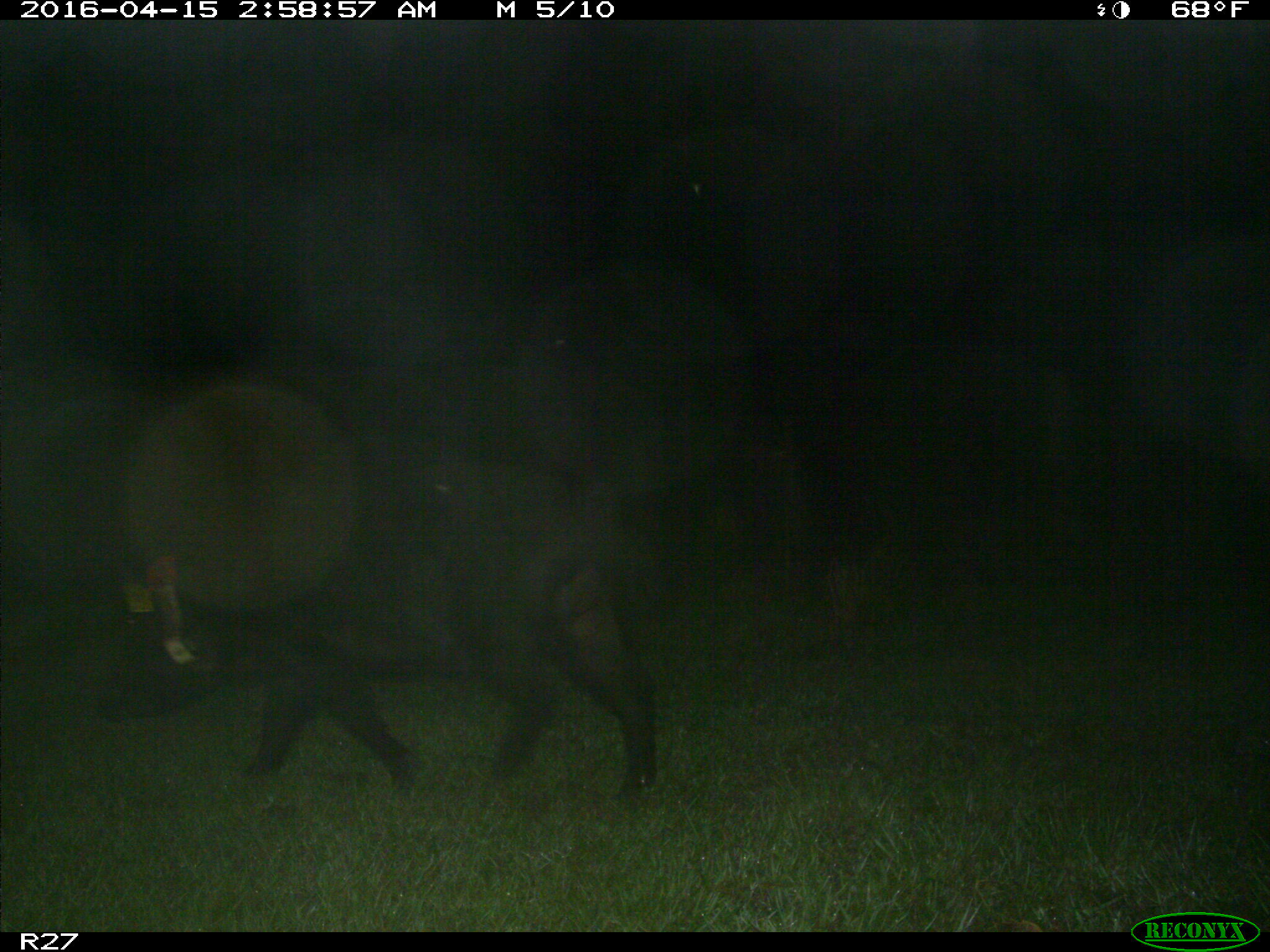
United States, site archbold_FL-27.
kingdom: Animalia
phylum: Chordata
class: Mammalia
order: Artiodactyla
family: Suidae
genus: Sus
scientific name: Sus scrofa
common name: wild boar